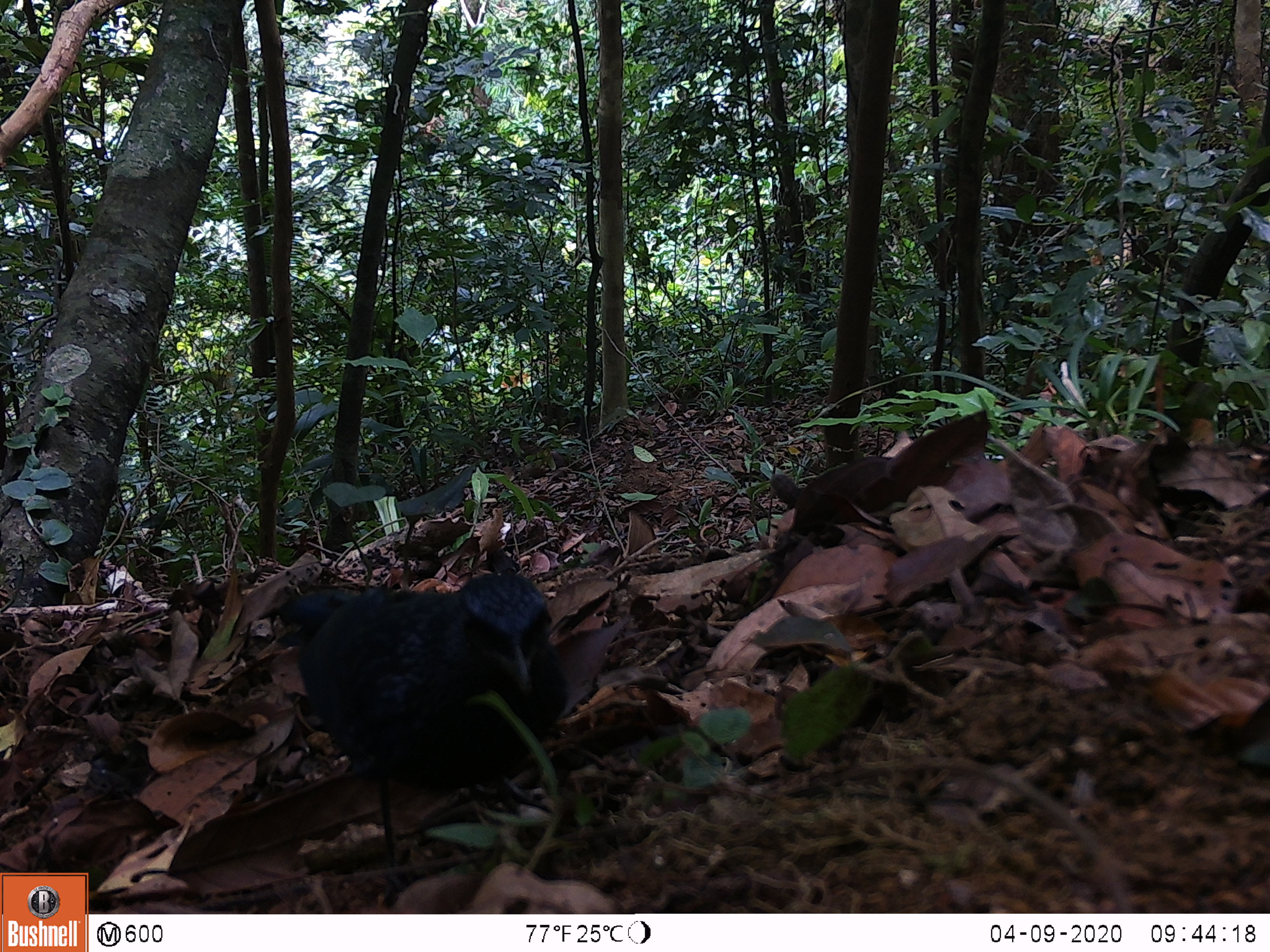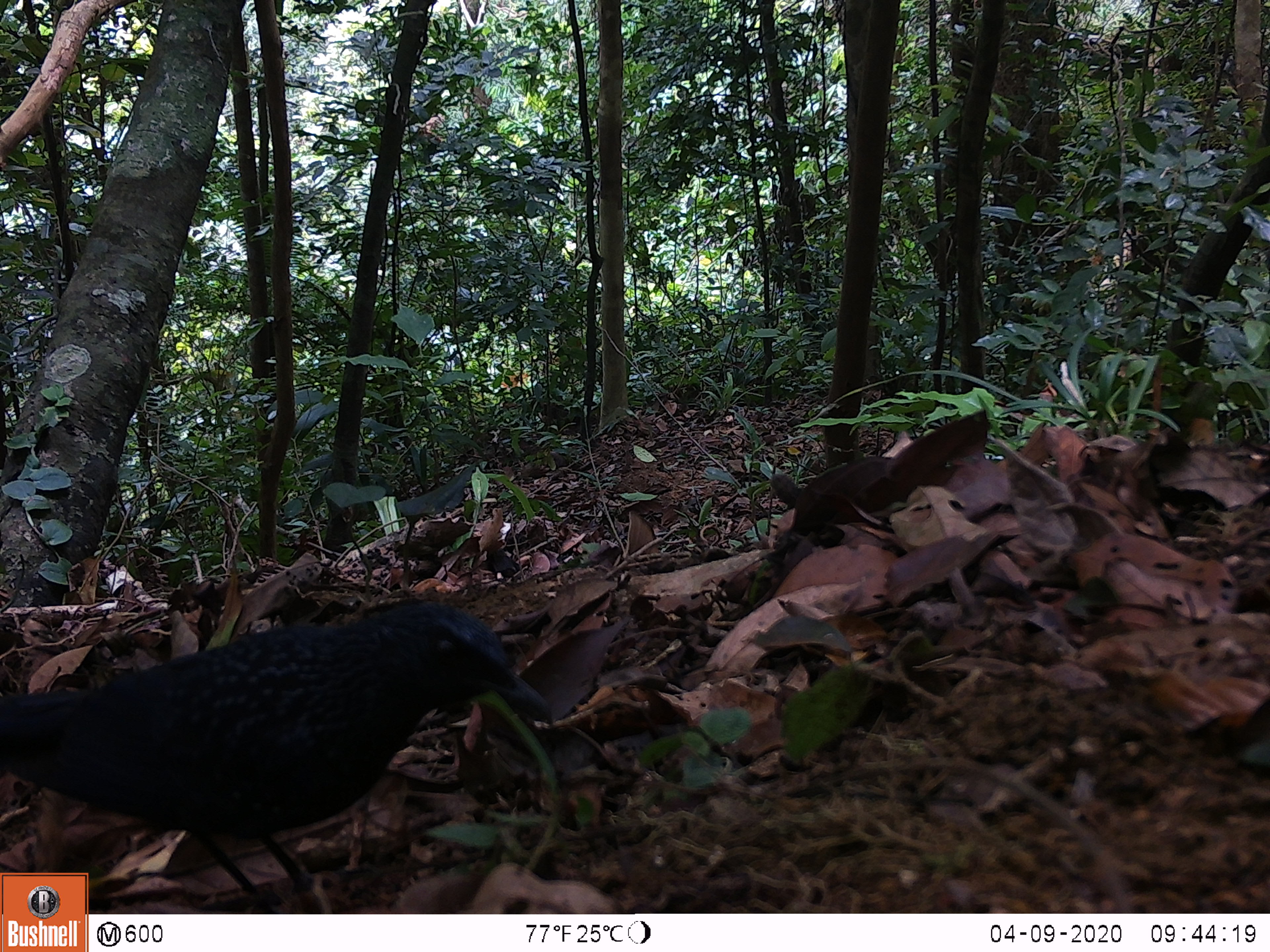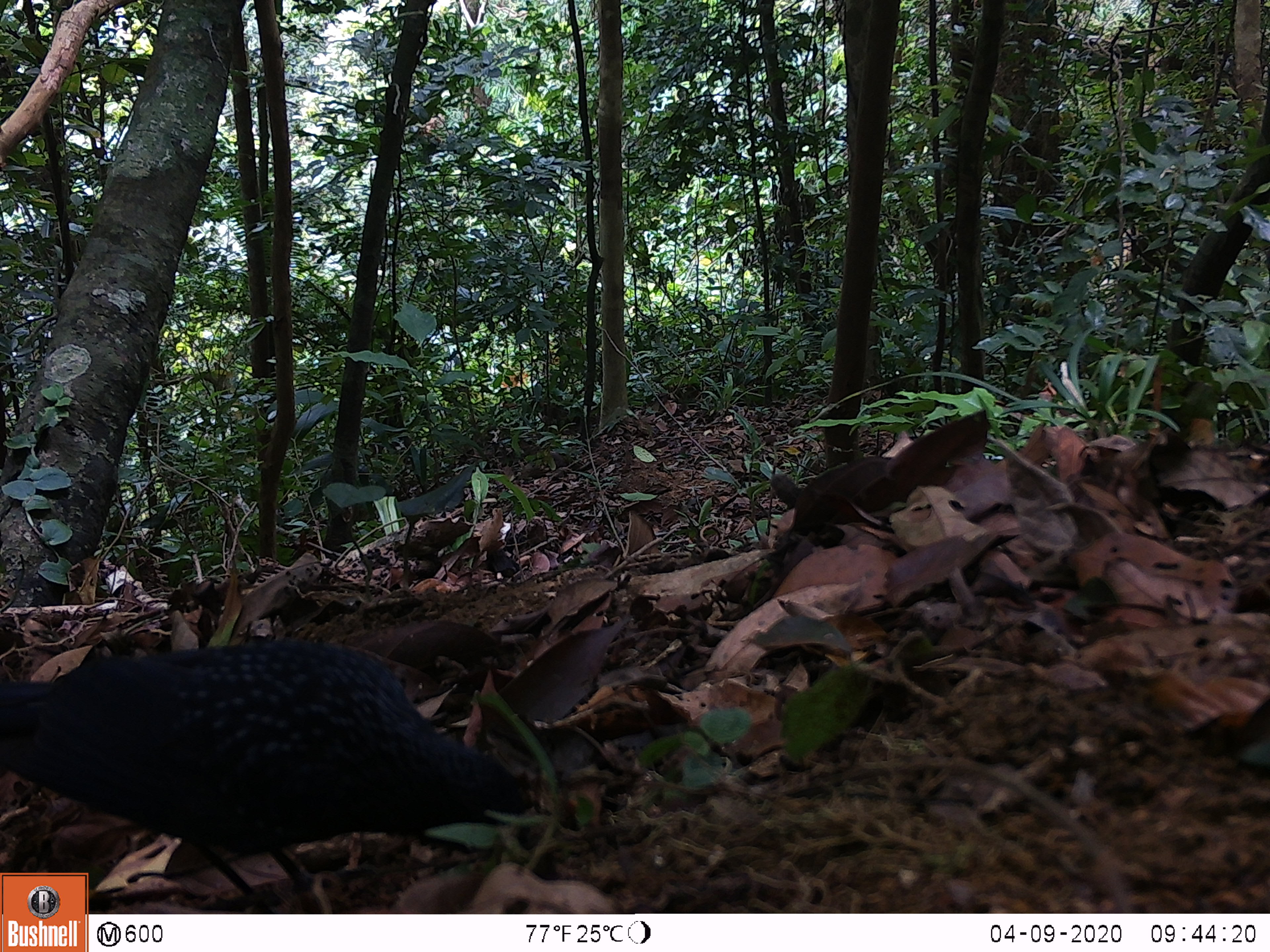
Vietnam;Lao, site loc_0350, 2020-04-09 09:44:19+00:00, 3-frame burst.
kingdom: Animalia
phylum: Chordata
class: Aves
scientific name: Aves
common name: bird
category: unidentified bird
Unidentified bird (bird) (Aves). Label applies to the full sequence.